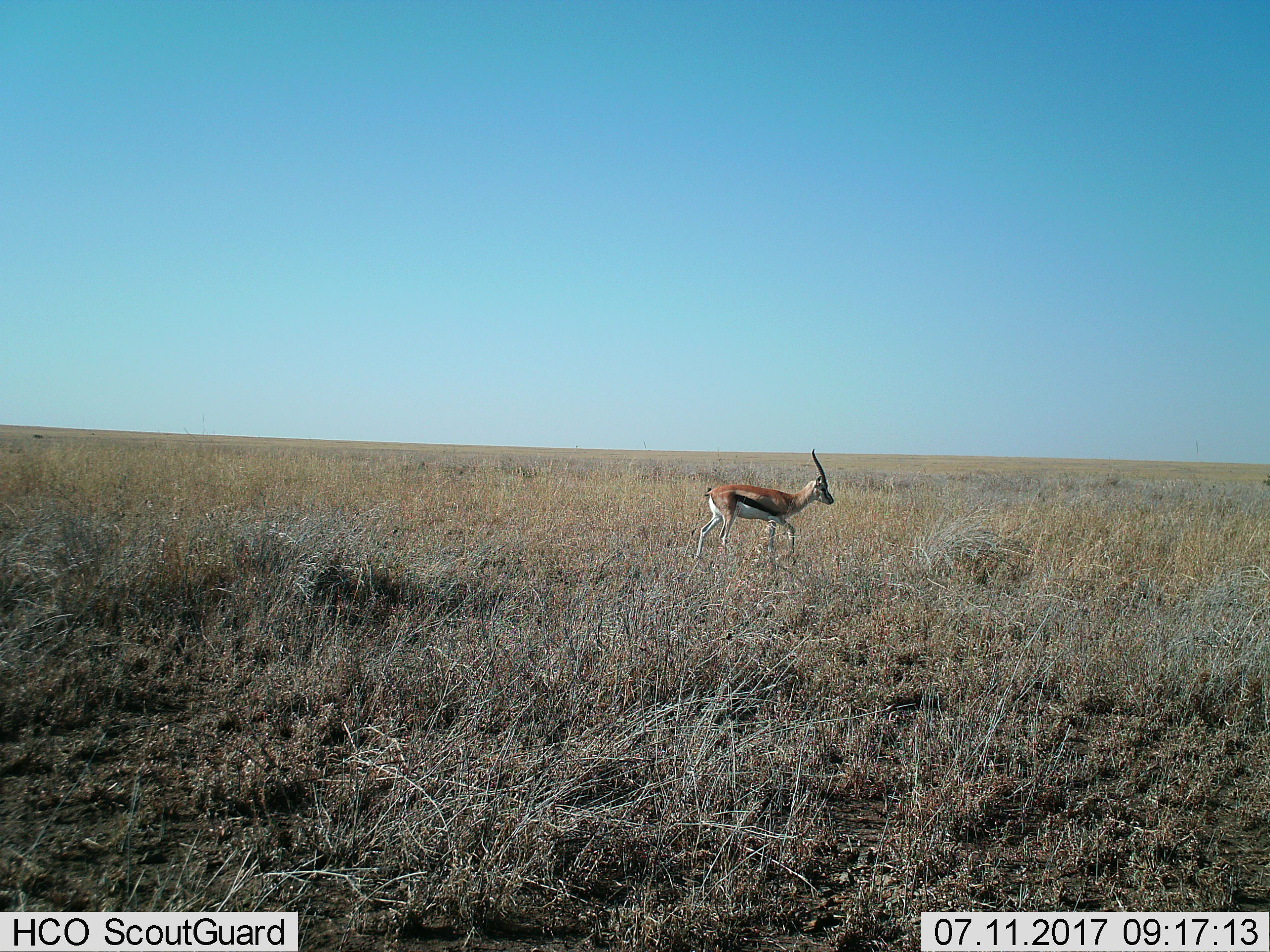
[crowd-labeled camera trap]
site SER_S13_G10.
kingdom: Animalia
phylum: Chordata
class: Mammalia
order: Artiodactyla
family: Bovidae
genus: Eudorcas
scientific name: Eudorcas thomsonii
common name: thomson's gazelle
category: gazellethomsons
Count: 1.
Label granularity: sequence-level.